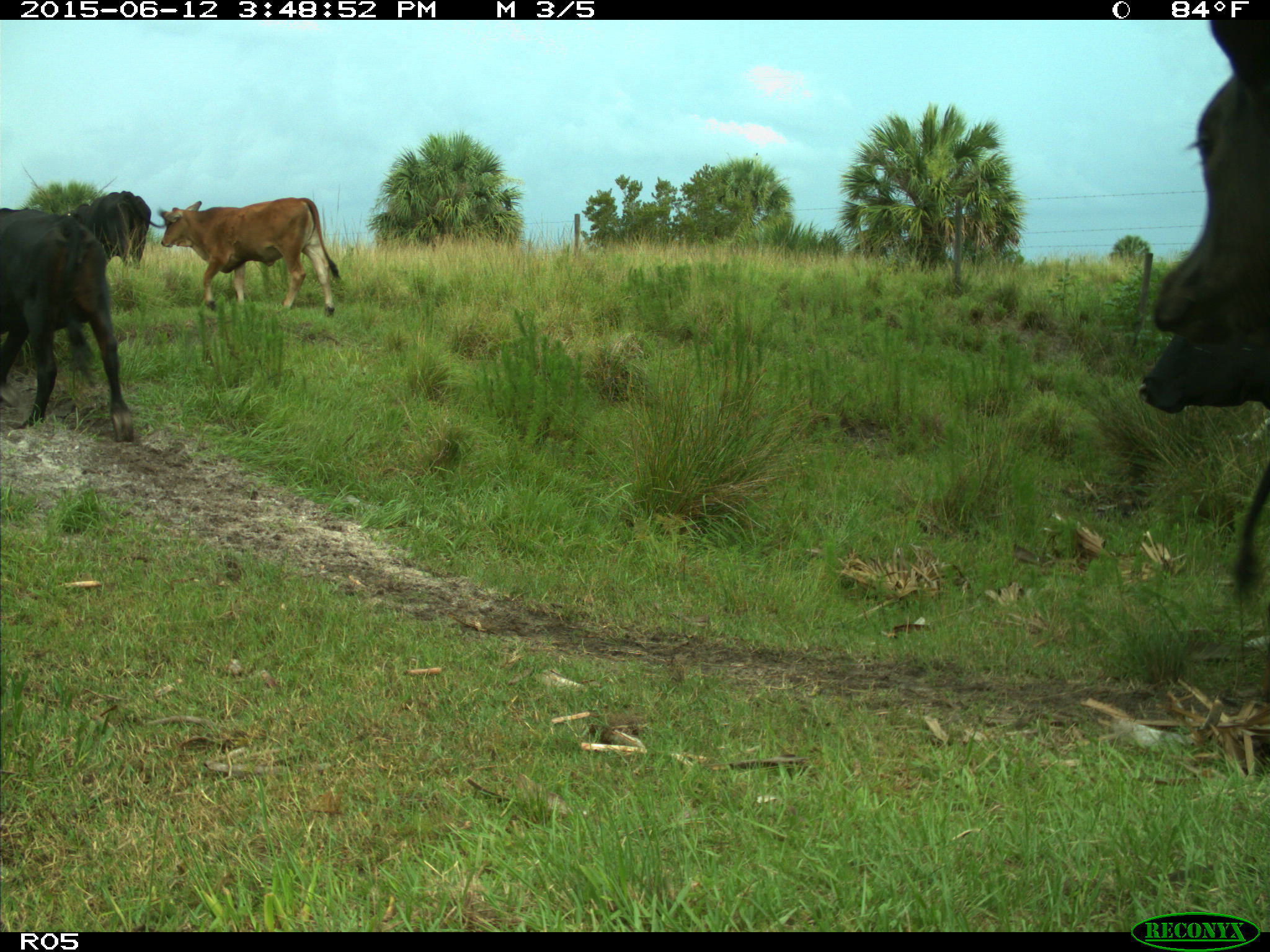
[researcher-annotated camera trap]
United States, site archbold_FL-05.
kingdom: Animalia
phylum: Chordata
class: Mammalia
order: Artiodactyla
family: Bovidae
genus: Bos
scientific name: Bos taurus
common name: domestic cow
Bos taurus (domestic cow).